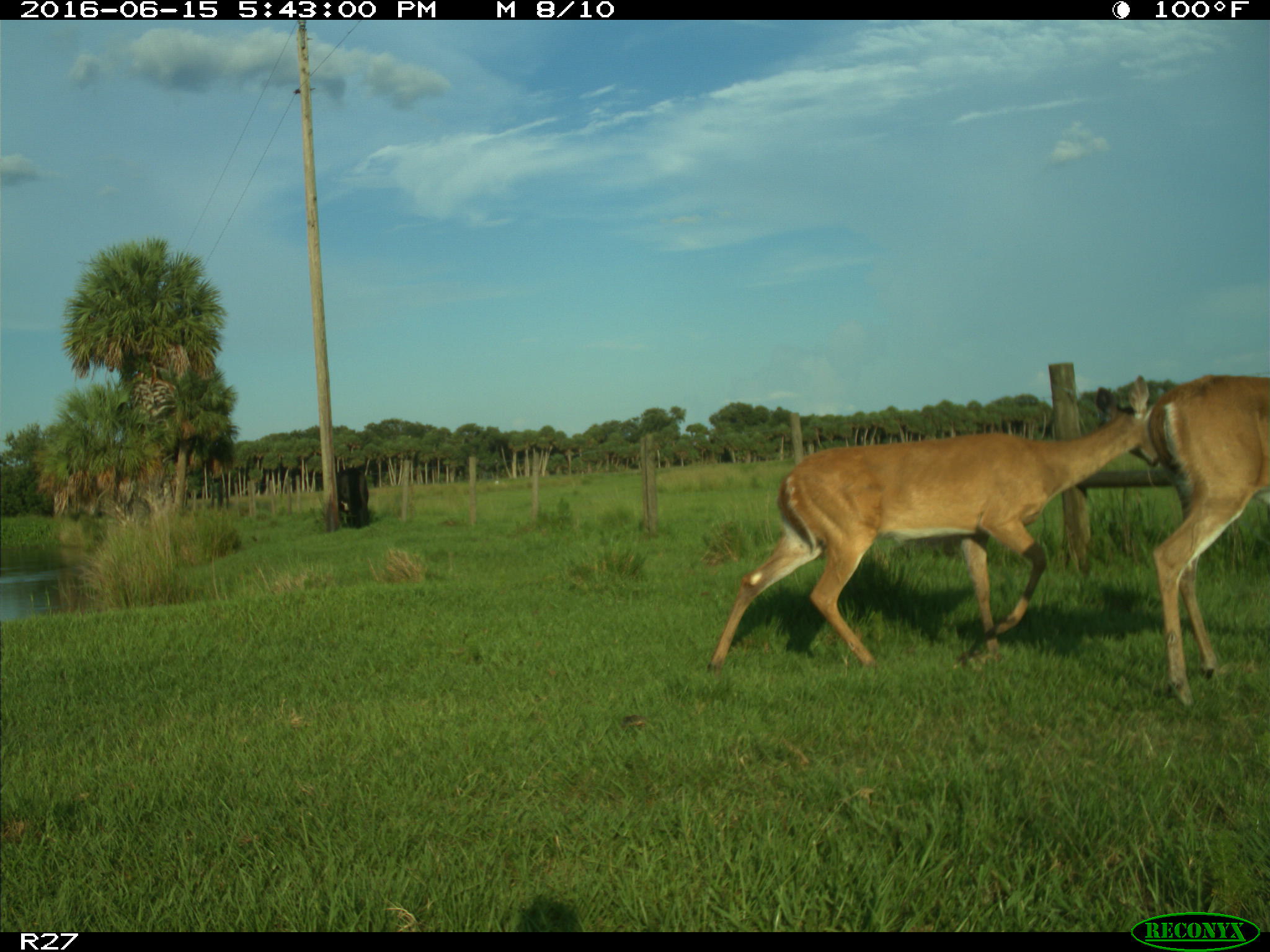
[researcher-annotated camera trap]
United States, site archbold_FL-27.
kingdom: Animalia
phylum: Chordata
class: Mammalia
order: Artiodactyla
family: Cervidae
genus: Odocoileus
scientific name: Odocoileus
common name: deer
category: unidentified deer